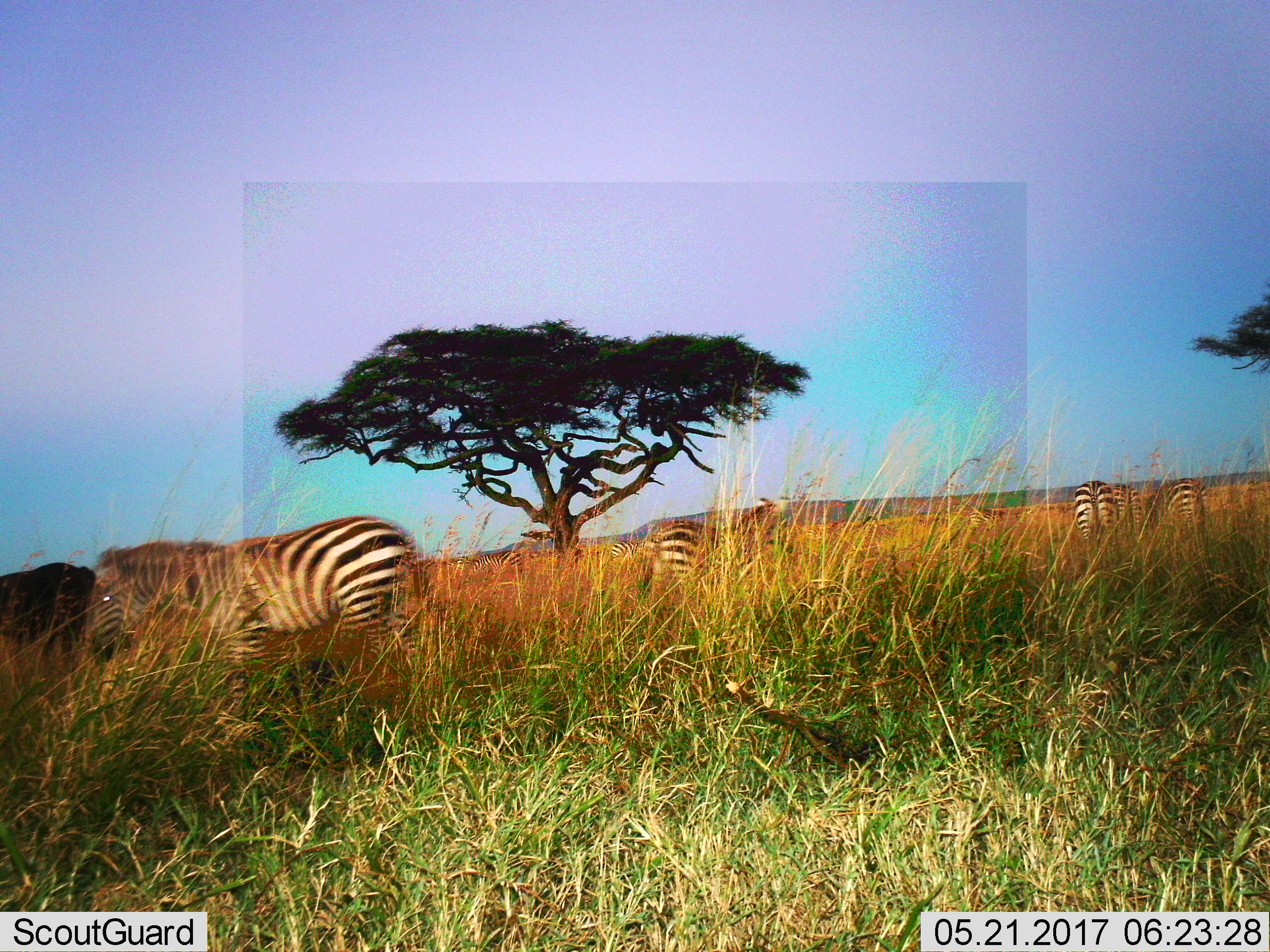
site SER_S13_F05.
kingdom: Animalia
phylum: Chordata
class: Mammalia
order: Perissodactyla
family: Equidae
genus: Equus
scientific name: Equus quagga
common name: plains zebra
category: zebraplains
Zebraplains (plains zebra) (Equus quagga), count 8. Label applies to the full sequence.